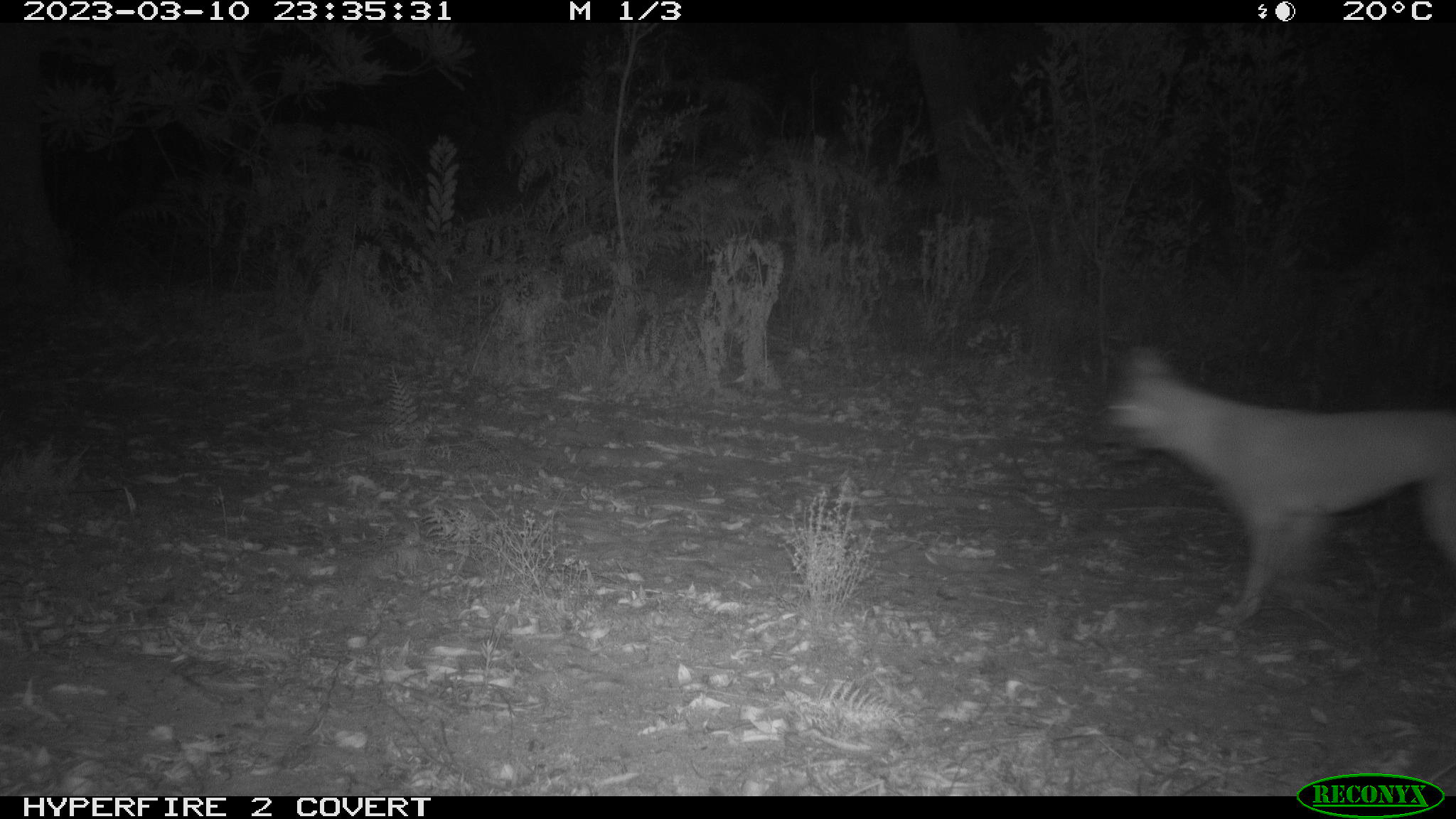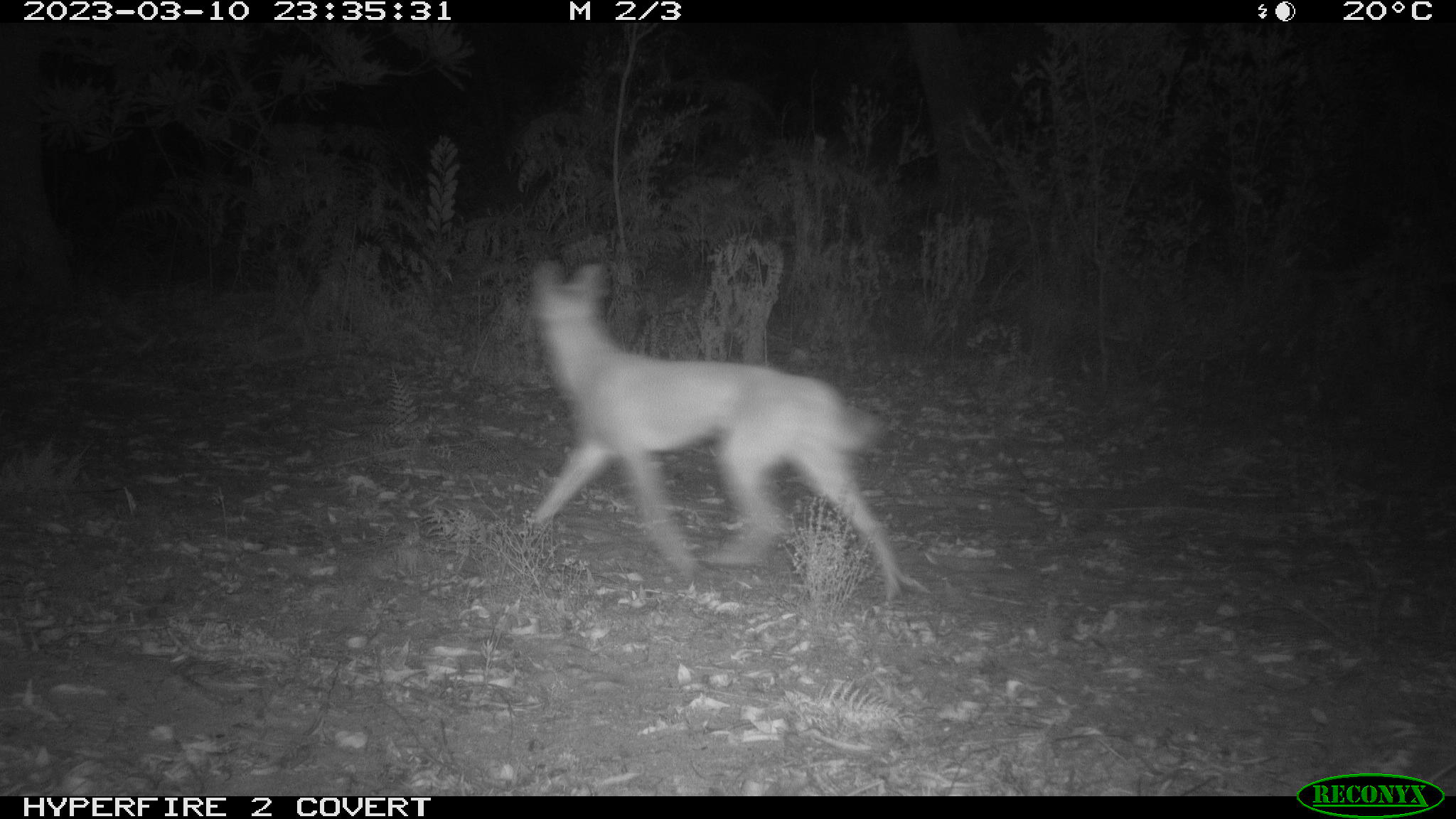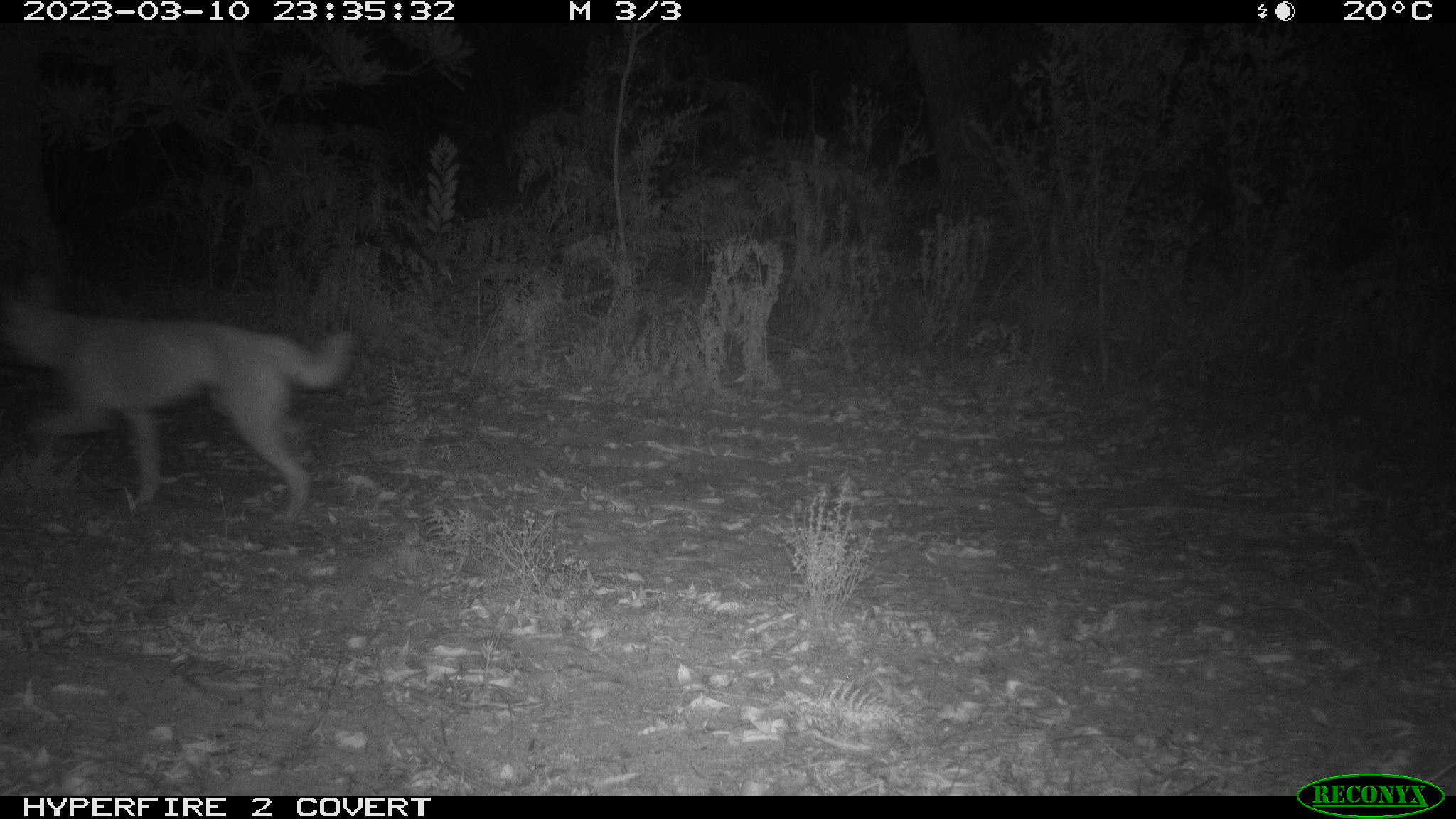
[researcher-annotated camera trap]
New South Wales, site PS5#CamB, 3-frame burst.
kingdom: Animalia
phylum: Chordata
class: Mammalia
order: Carnivora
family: Canidae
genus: Canis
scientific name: Canis familiaris dingo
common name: dingo